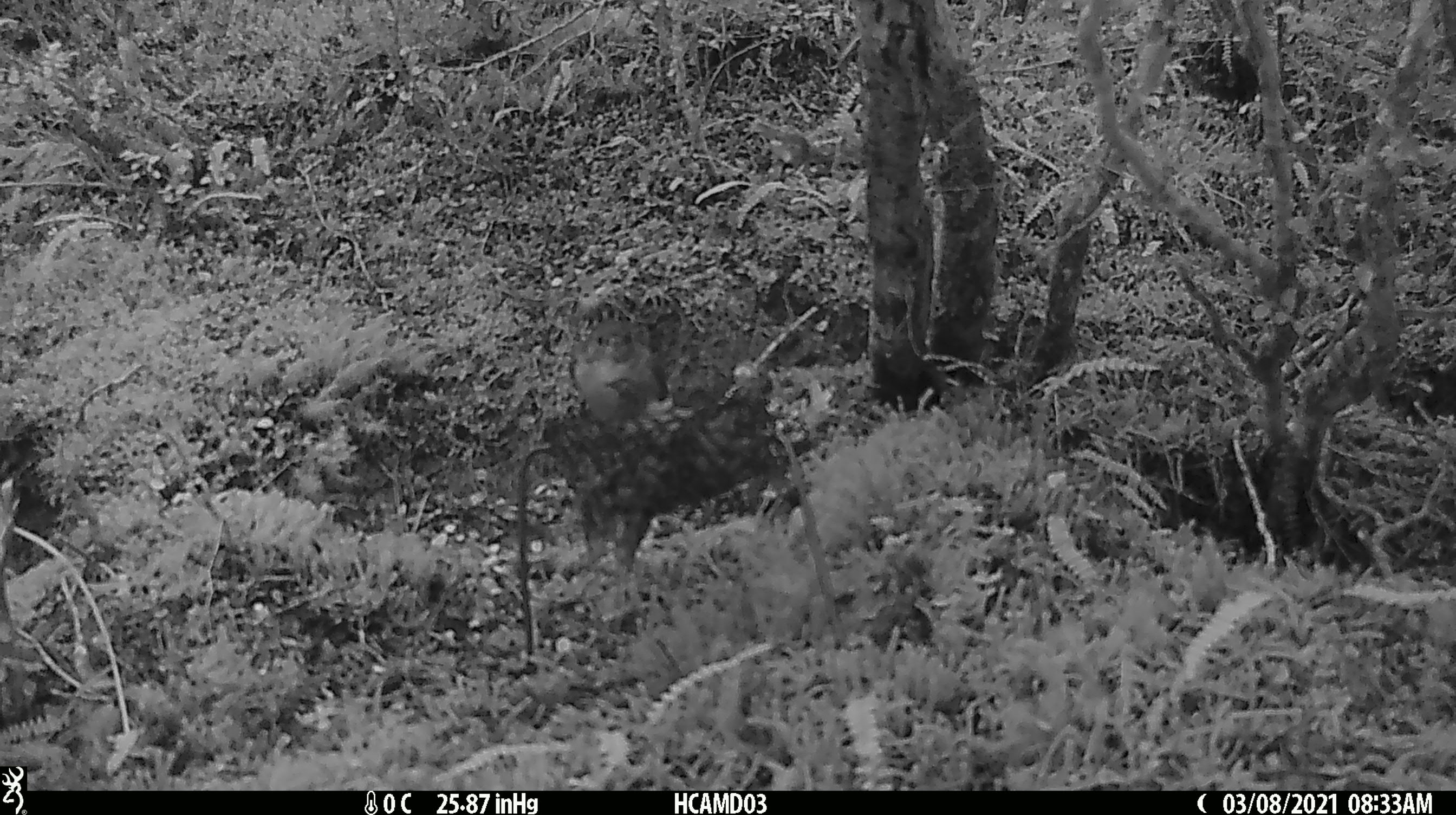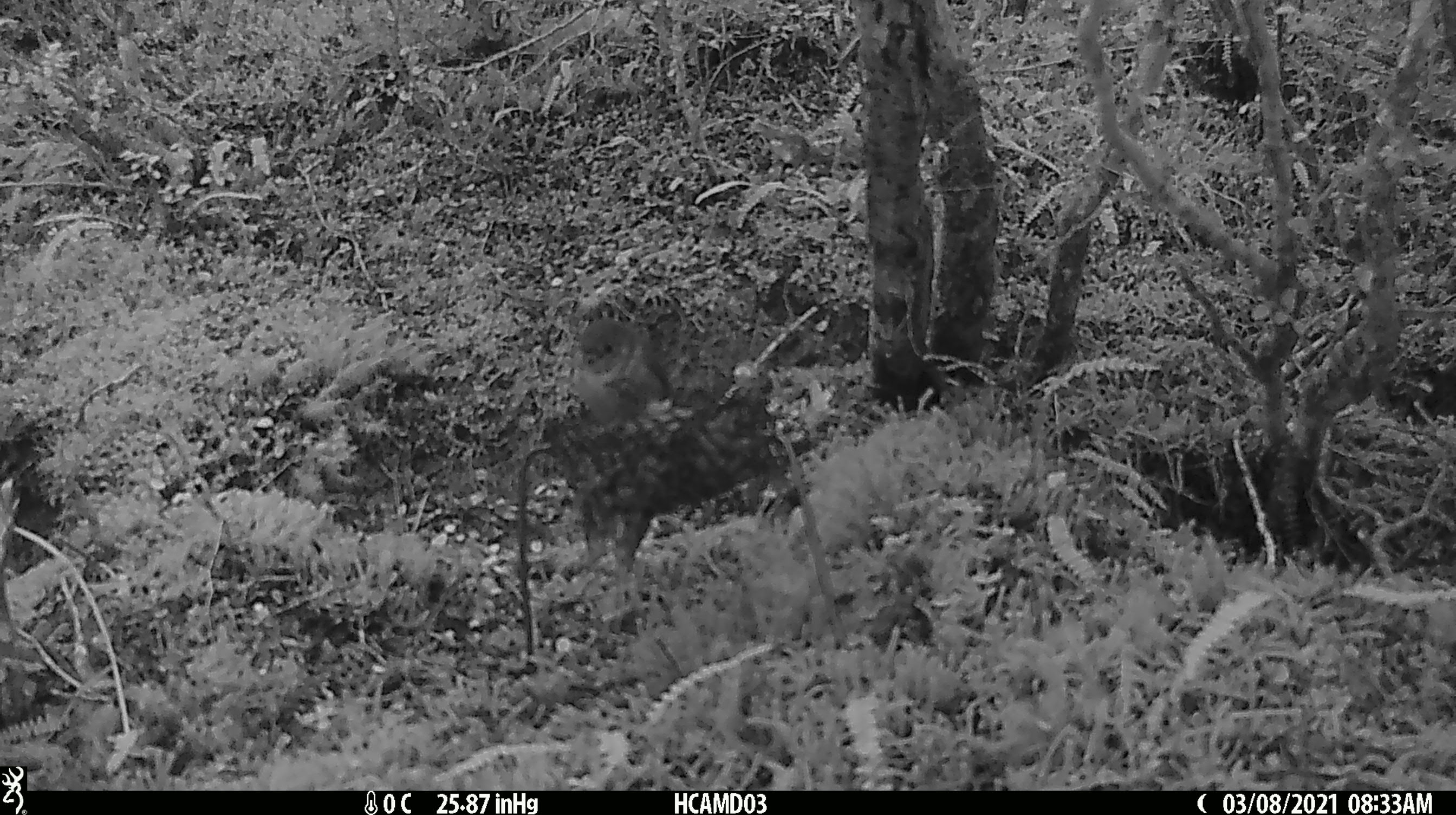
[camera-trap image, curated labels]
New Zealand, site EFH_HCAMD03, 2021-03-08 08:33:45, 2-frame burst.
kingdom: Animalia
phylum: Chordata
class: Aves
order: Passeriformes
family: Petroicidae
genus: Petroica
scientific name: Petroica macrocephala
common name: tomtit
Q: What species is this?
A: Tomtit (Petroica macrocephala).